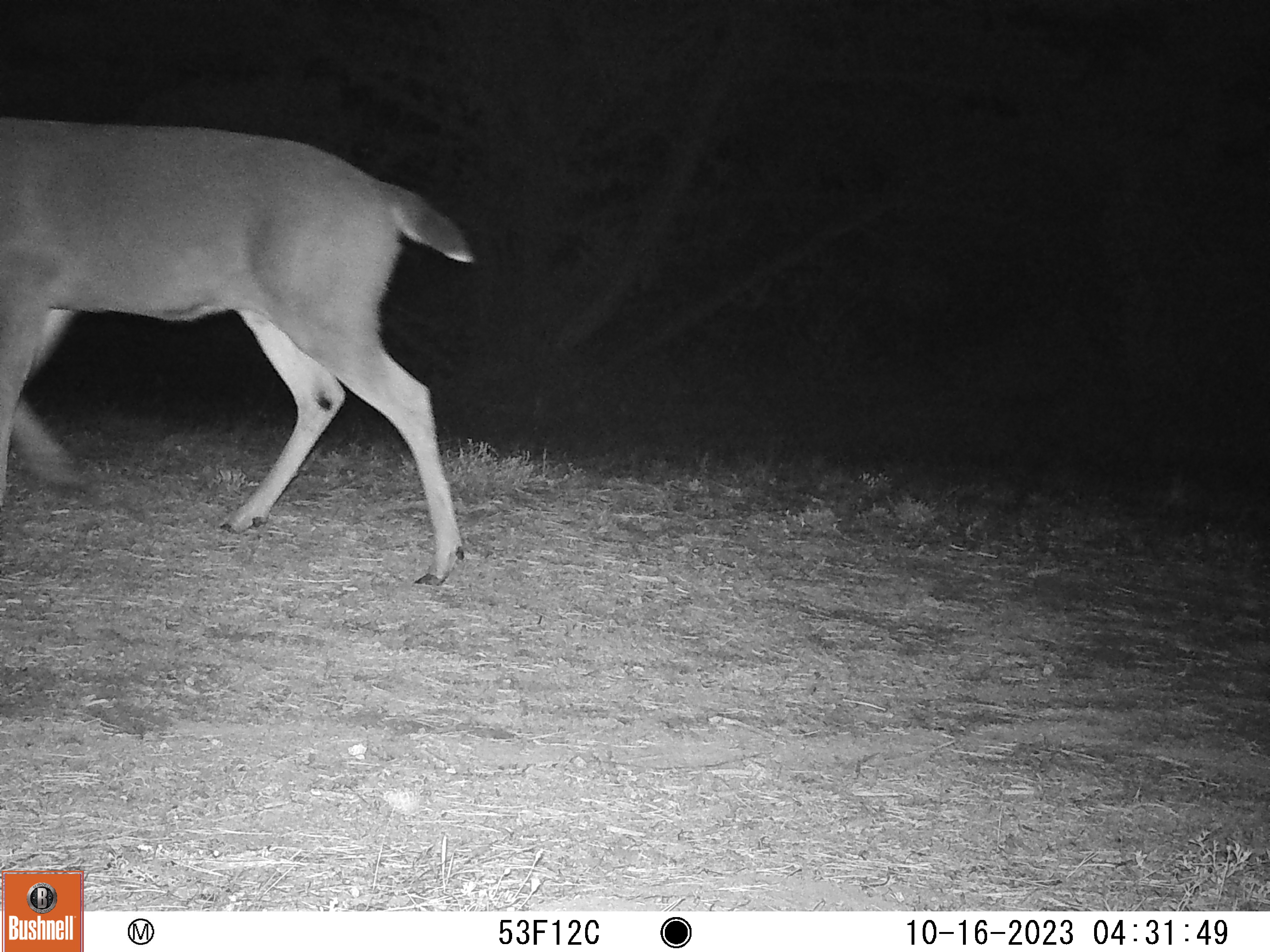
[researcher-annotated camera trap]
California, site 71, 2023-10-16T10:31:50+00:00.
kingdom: Animalia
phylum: Chordata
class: Mammalia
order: Artiodactyla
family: Cervidae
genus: Odocoileus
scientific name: Odocoileus hemionus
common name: mule deer